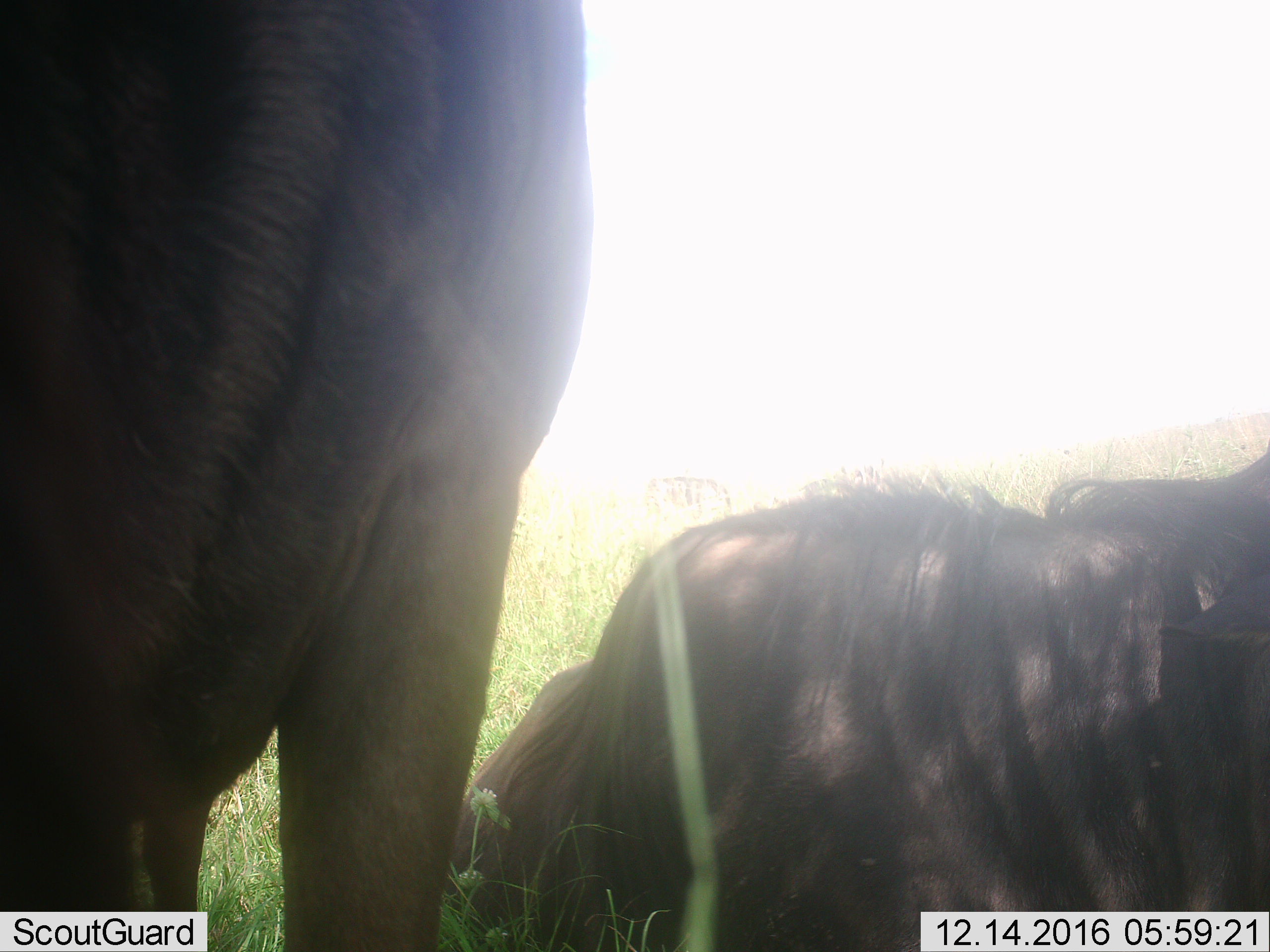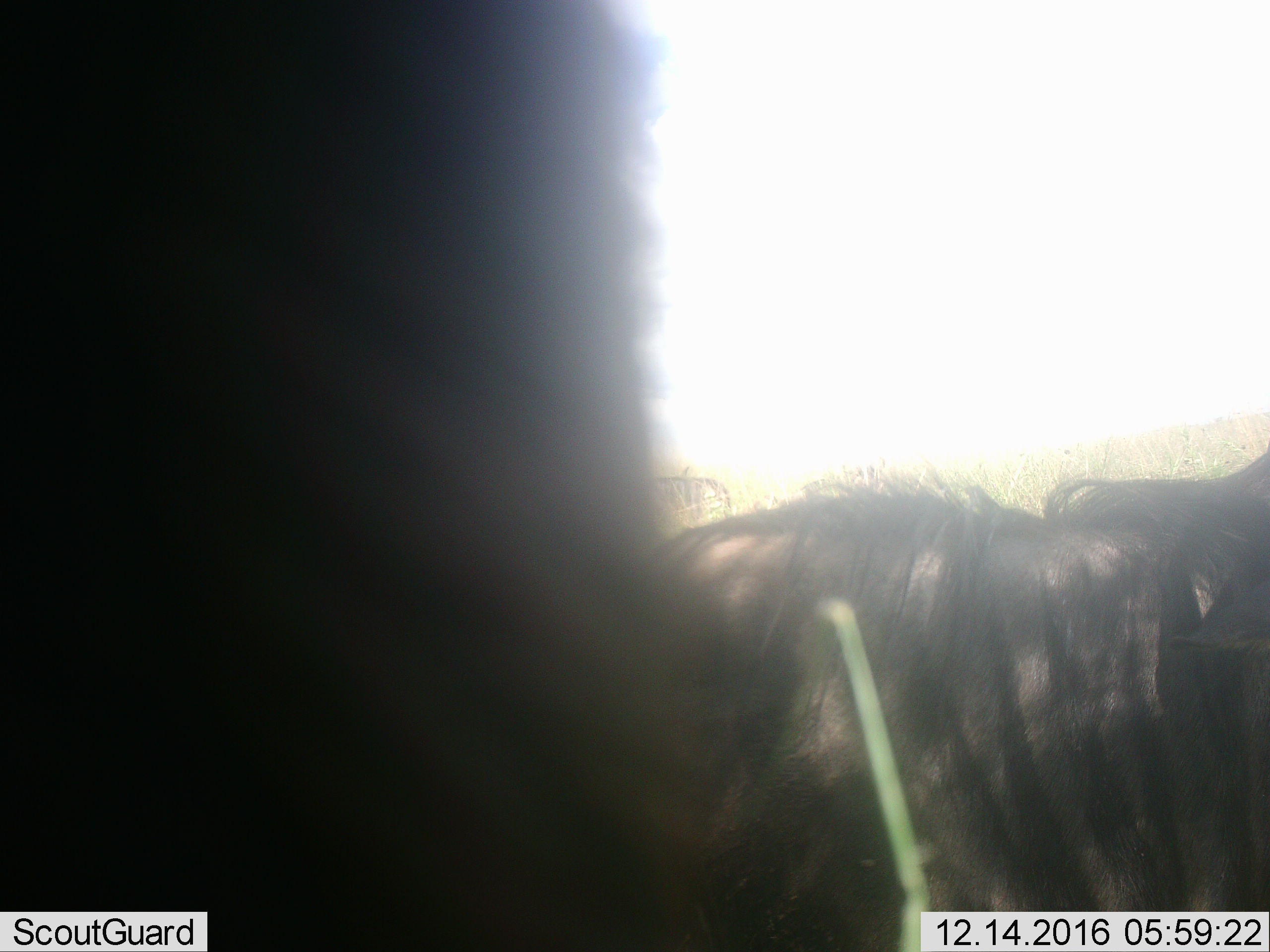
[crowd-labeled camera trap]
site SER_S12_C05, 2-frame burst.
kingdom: Animalia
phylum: Chordata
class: Mammalia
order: Artiodactyla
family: Bovidae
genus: Connochaetes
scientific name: Connochaetes taurinus taurinus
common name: blue wildebeest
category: wildebeestblue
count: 2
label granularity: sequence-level